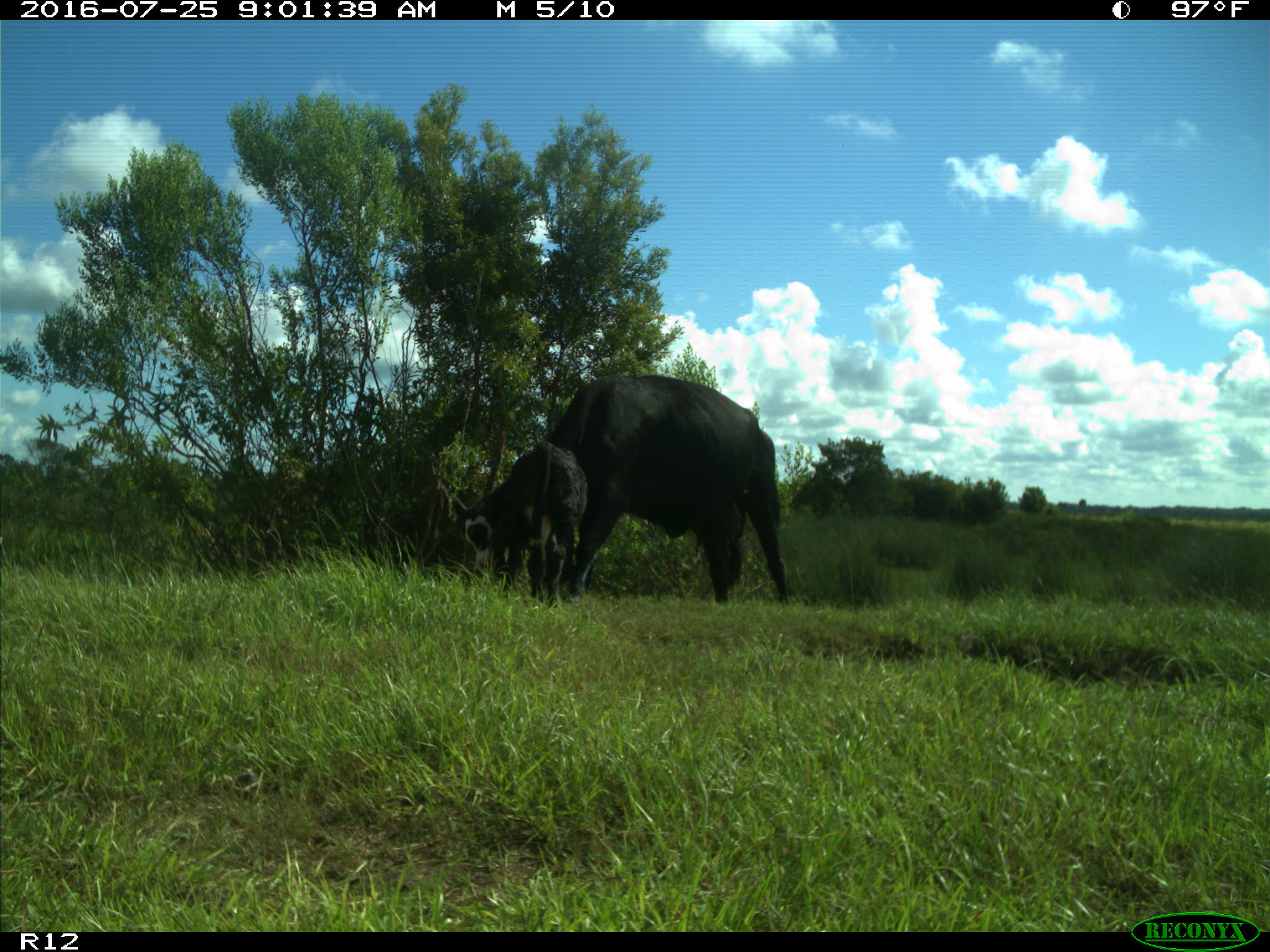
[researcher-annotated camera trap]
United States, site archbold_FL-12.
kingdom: Animalia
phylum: Chordata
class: Mammalia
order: Artiodactyla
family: Bovidae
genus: Bos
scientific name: Bos taurus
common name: domestic cow